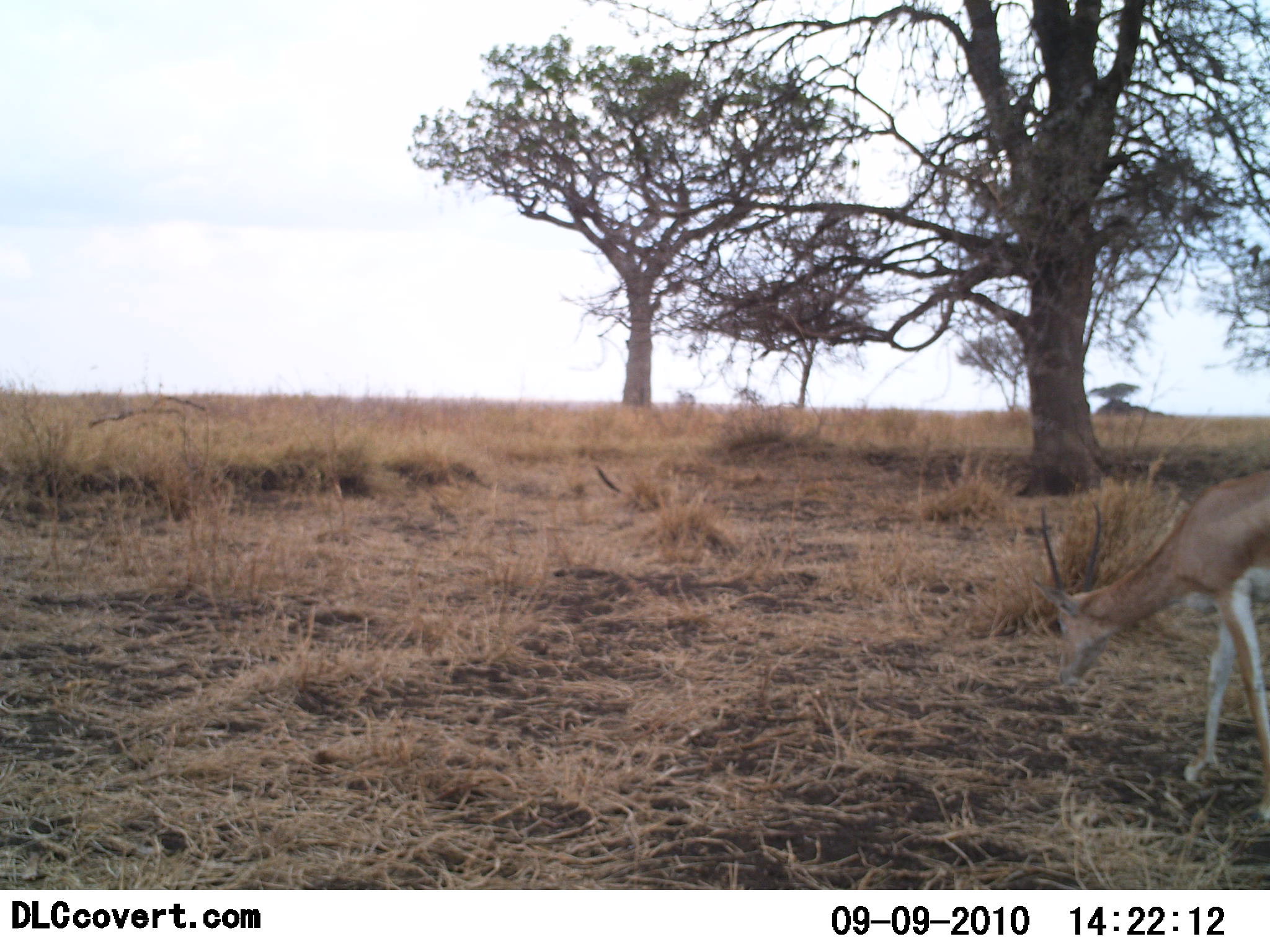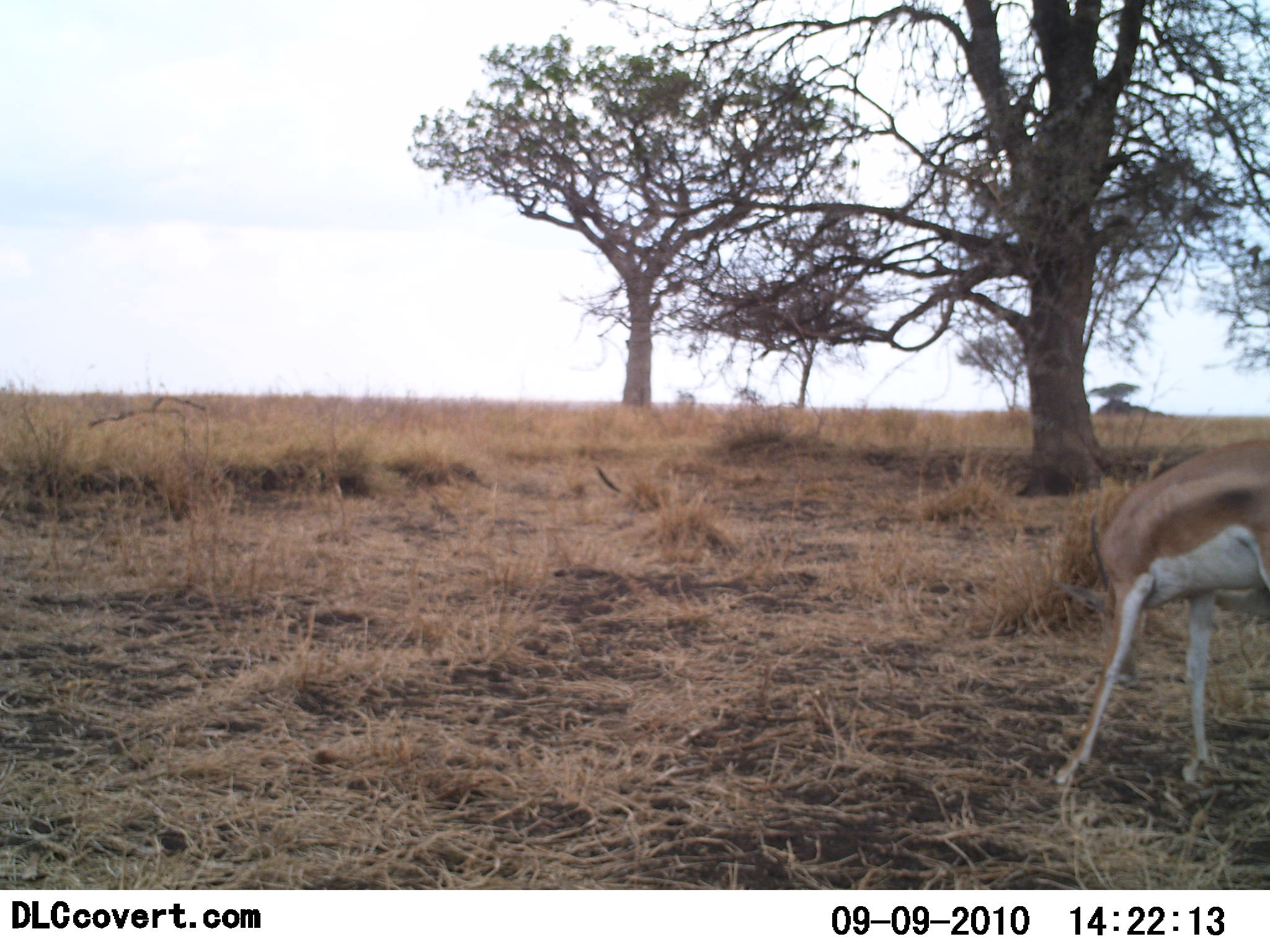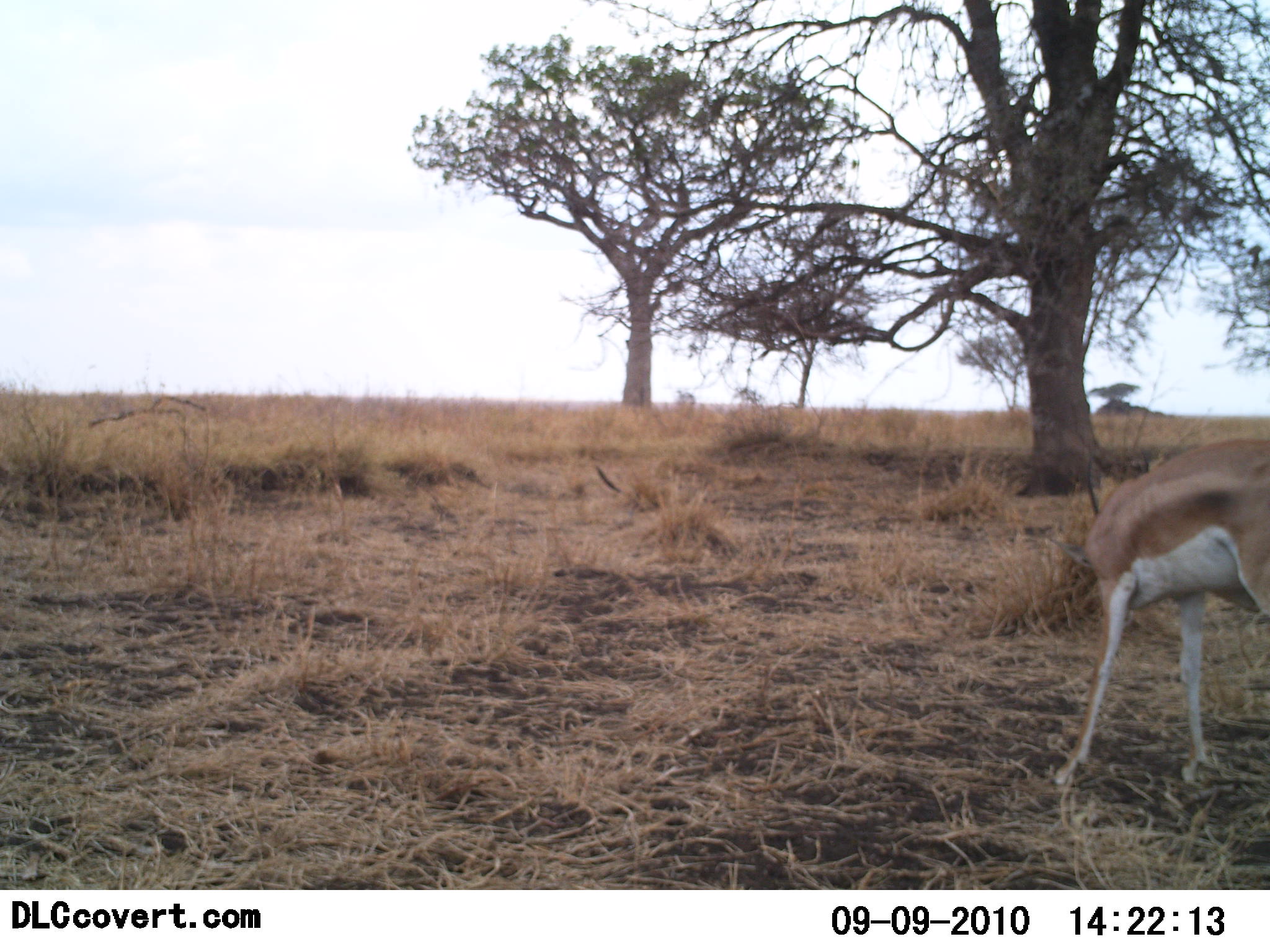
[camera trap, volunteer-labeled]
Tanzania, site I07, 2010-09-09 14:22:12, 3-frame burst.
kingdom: Animalia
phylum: Chordata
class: Mammalia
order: Artiodactyla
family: Bovidae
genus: Nanger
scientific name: Nanger granti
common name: grant's gazelle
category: gazellegrants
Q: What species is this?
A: Gazellegrants (grant's gazelle) (Nanger granti).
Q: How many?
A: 1.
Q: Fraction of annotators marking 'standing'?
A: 21%.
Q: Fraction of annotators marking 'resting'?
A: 0%.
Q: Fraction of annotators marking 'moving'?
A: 21%.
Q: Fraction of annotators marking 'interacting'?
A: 0%.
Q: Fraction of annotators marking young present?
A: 0%.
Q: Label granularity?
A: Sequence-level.